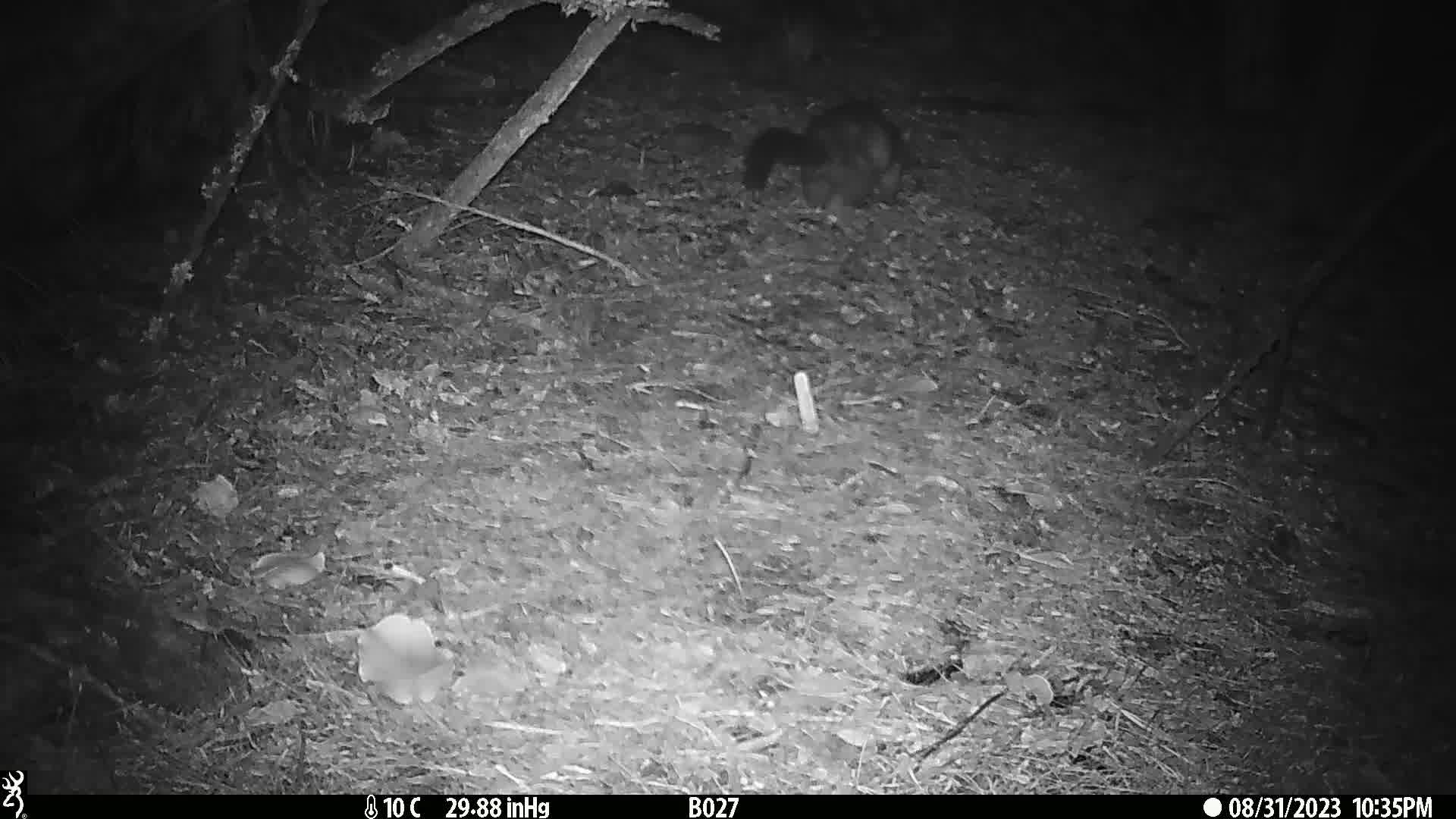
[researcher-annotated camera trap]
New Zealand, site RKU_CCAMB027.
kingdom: Animalia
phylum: Chordata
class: Mammalia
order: Diprotodontia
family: Phalangeridae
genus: Trichosurus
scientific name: Trichosurus vulpecula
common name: common brushtail possum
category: possum